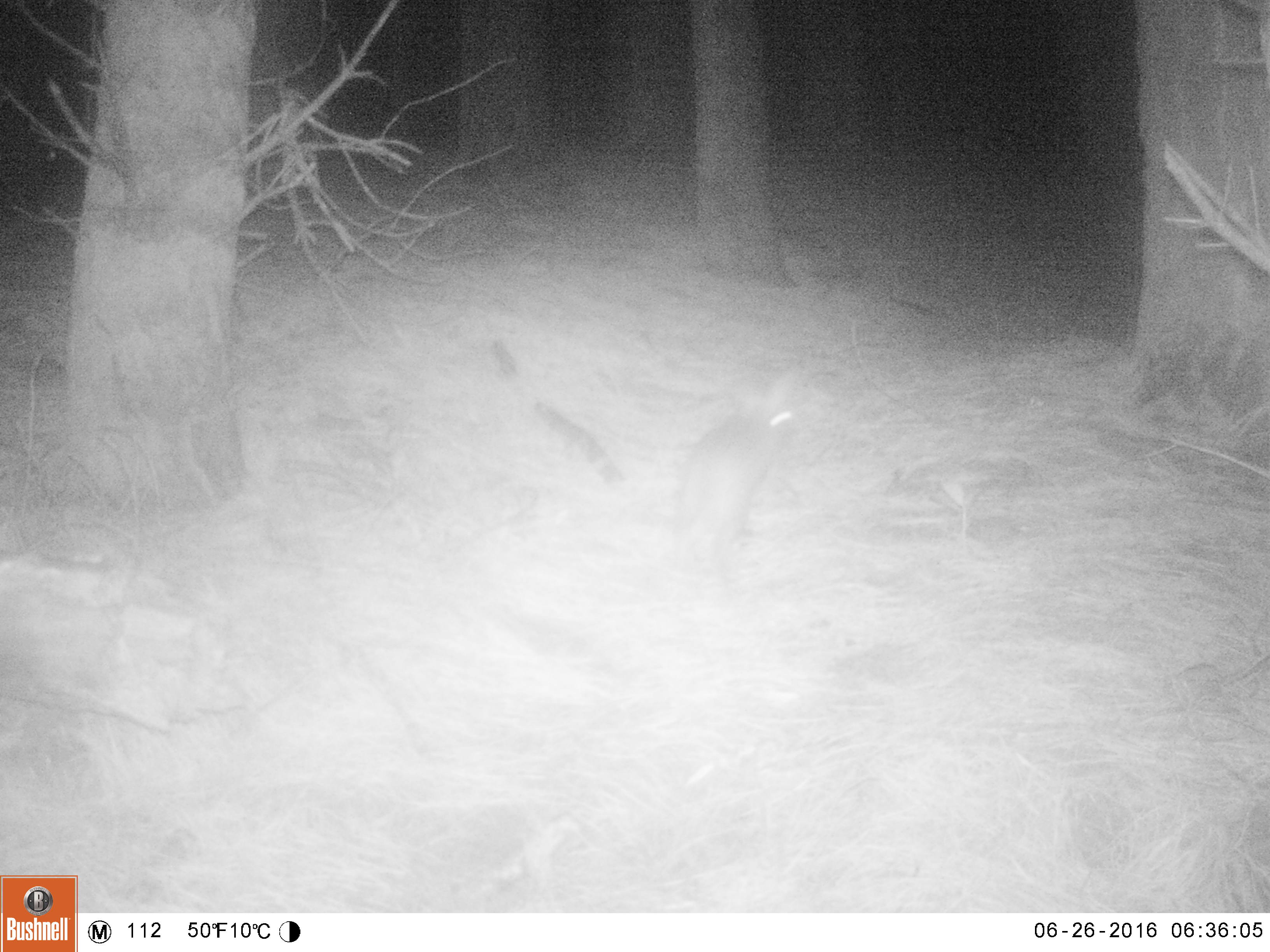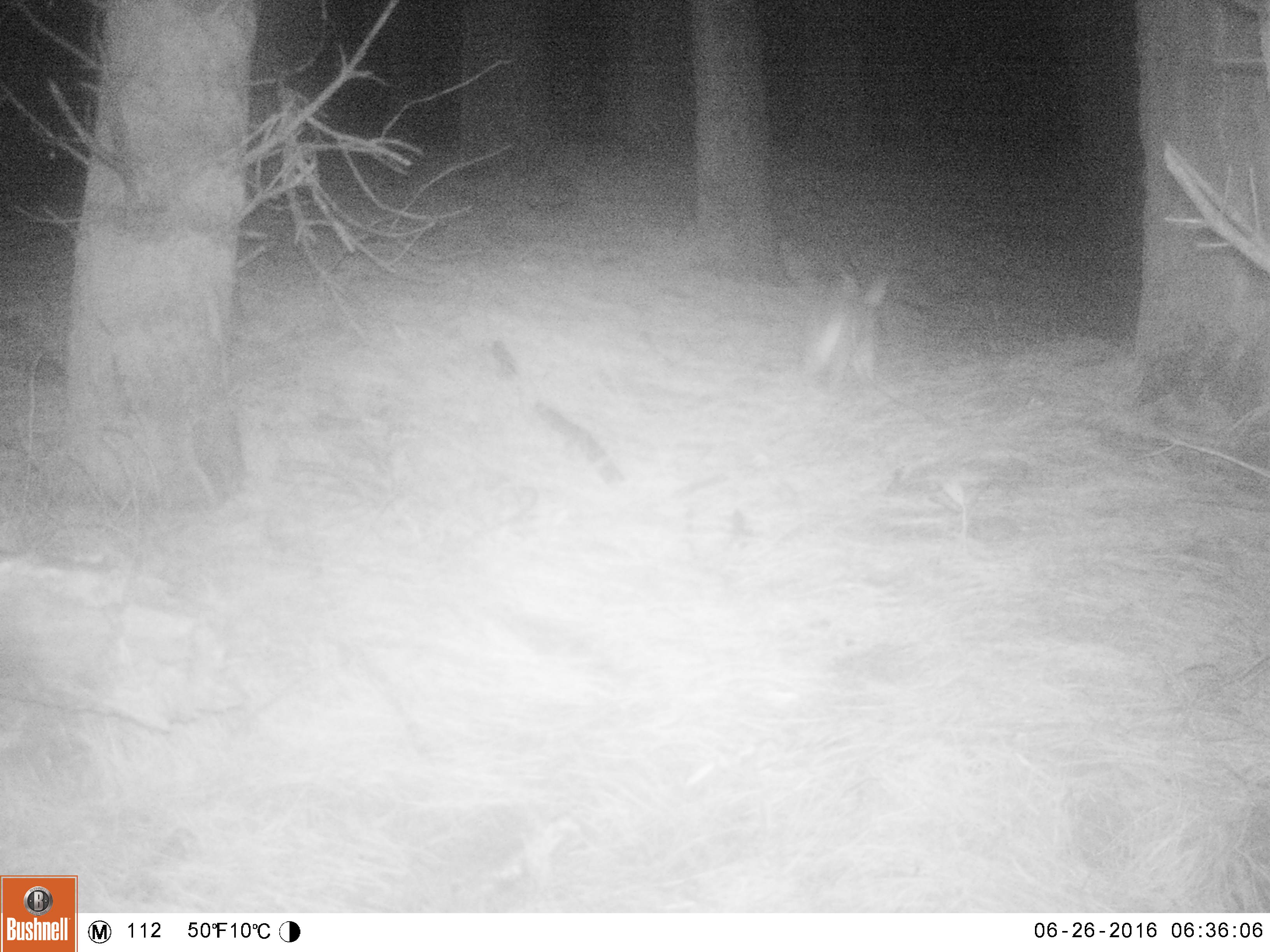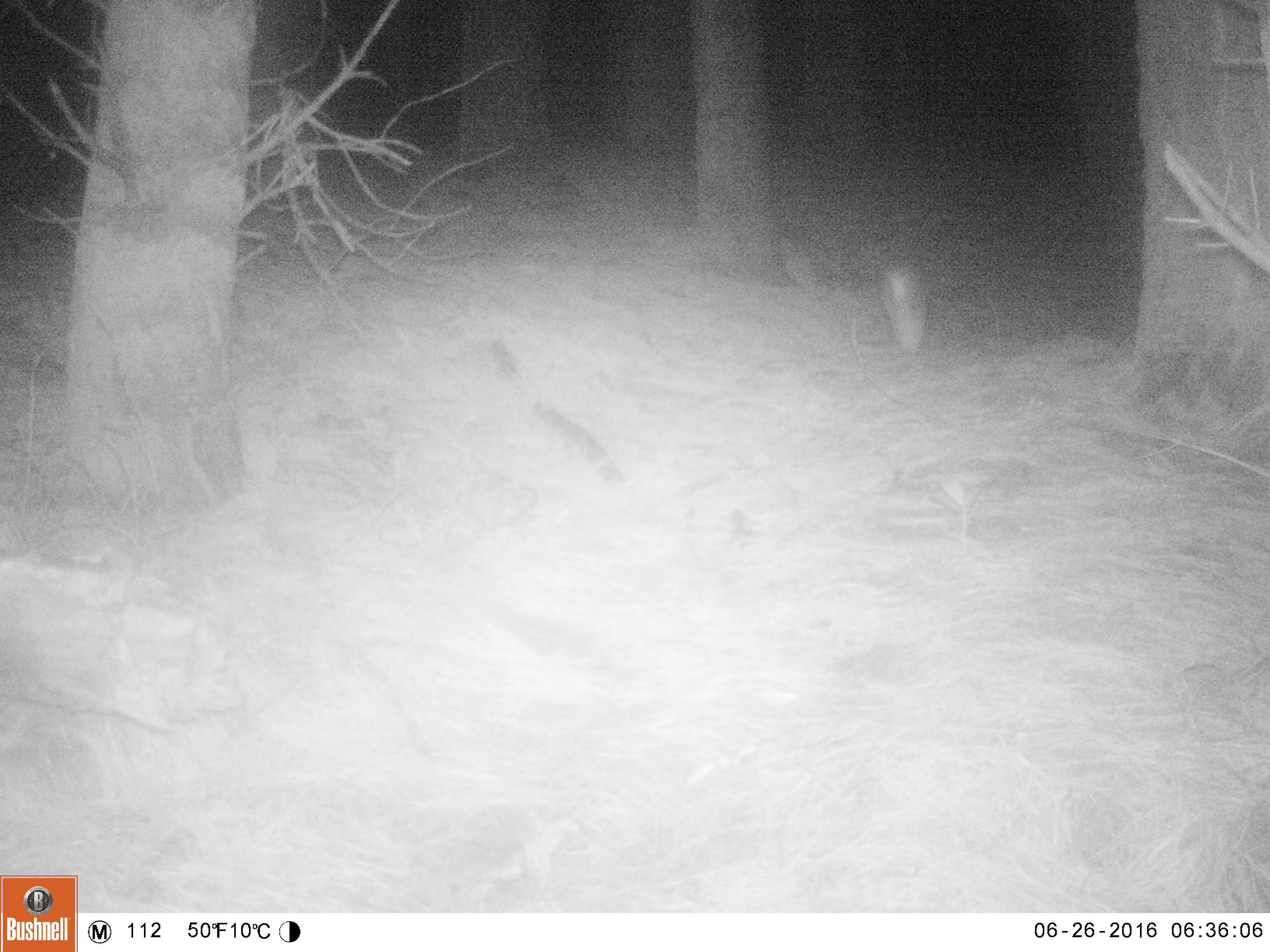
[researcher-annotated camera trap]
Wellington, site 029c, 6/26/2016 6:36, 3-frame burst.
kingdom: Animalia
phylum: Chordata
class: Mammalia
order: Lagomorpha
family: Leporidae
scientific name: Leporidae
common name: rabbit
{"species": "rabbit (Leporidae)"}